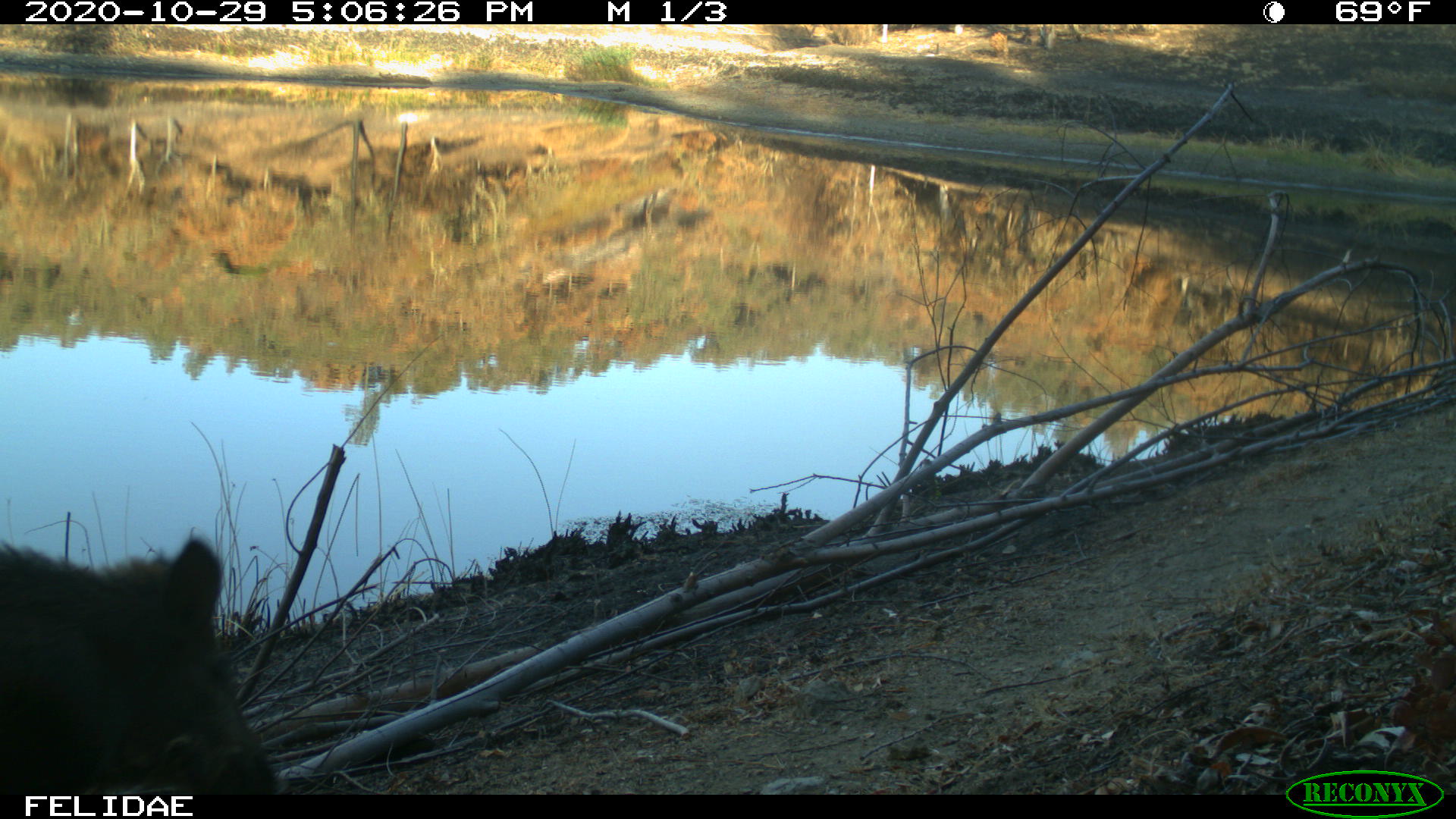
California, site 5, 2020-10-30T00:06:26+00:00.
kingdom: Animalia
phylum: Chordata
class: Mammalia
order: Artiodactyla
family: Suidae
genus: Sus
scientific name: Sus scrofa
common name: wild boar